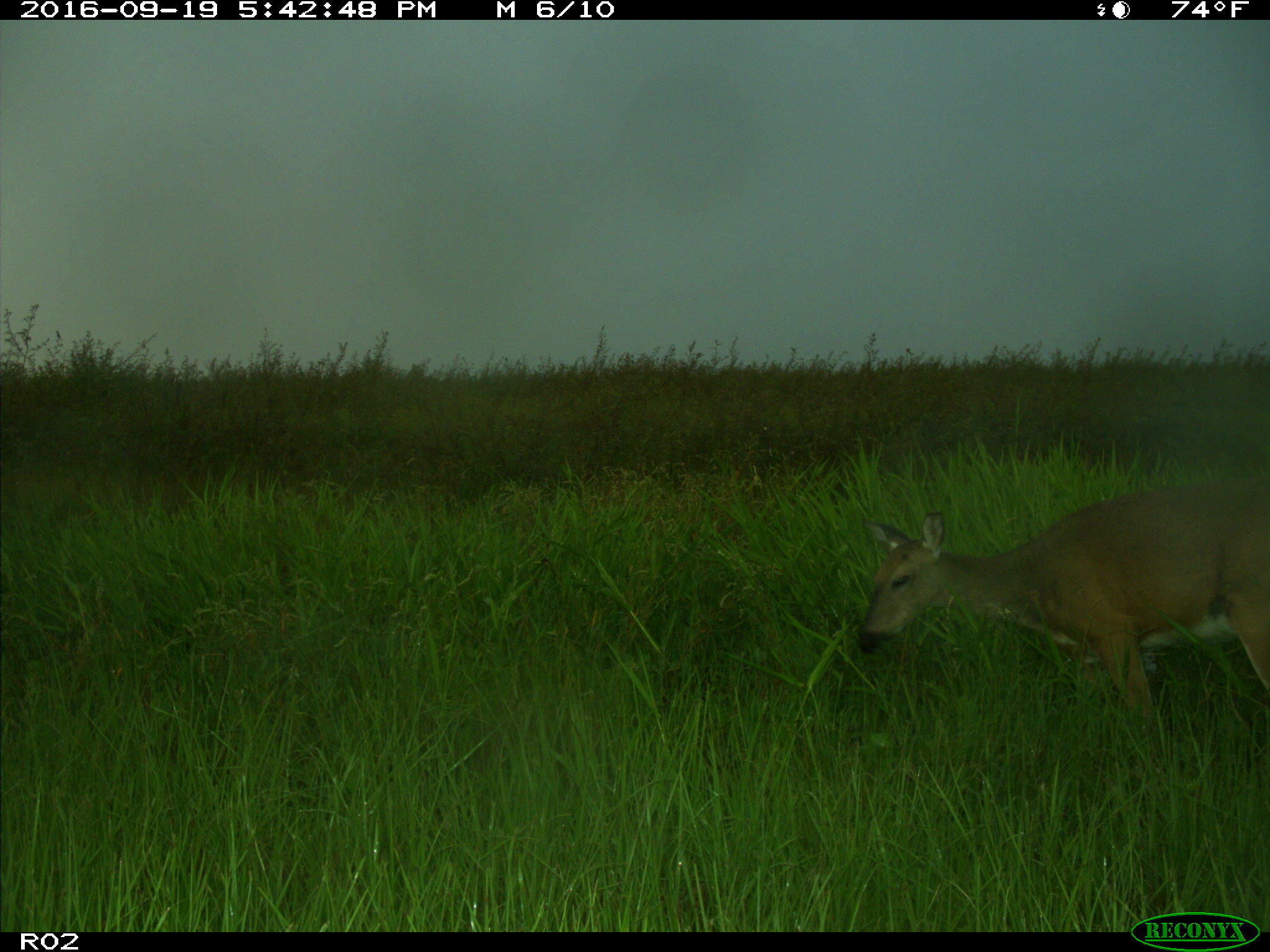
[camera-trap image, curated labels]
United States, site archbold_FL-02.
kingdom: Animalia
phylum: Chordata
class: Mammalia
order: Artiodactyla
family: Cervidae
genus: Odocoileus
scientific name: Odocoileus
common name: deer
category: unidentified deer